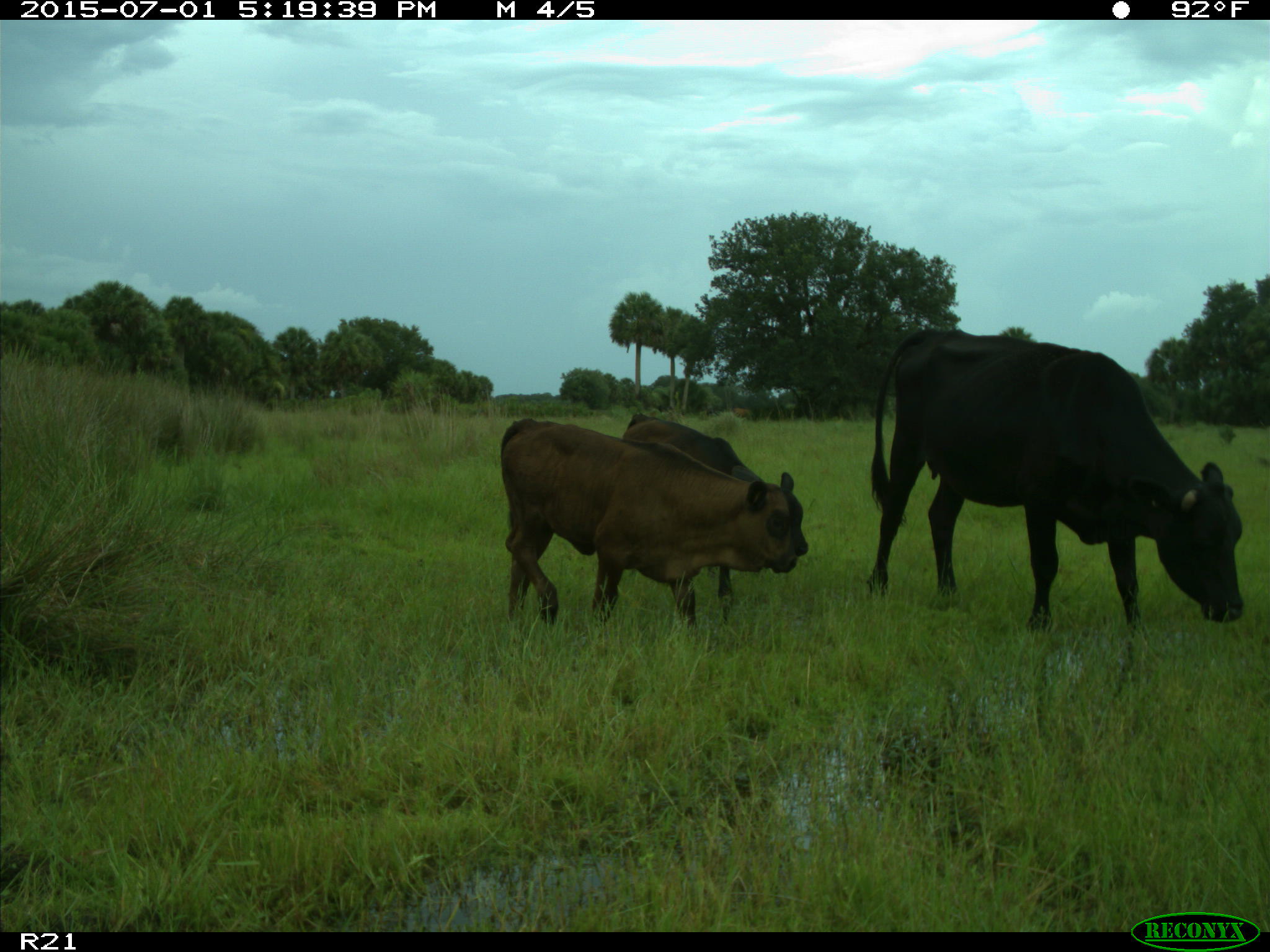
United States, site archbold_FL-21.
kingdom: Animalia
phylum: Chordata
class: Mammalia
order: Artiodactyla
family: Bovidae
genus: Bos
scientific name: Bos taurus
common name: domestic cow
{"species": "Bos taurus (domestic cow)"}